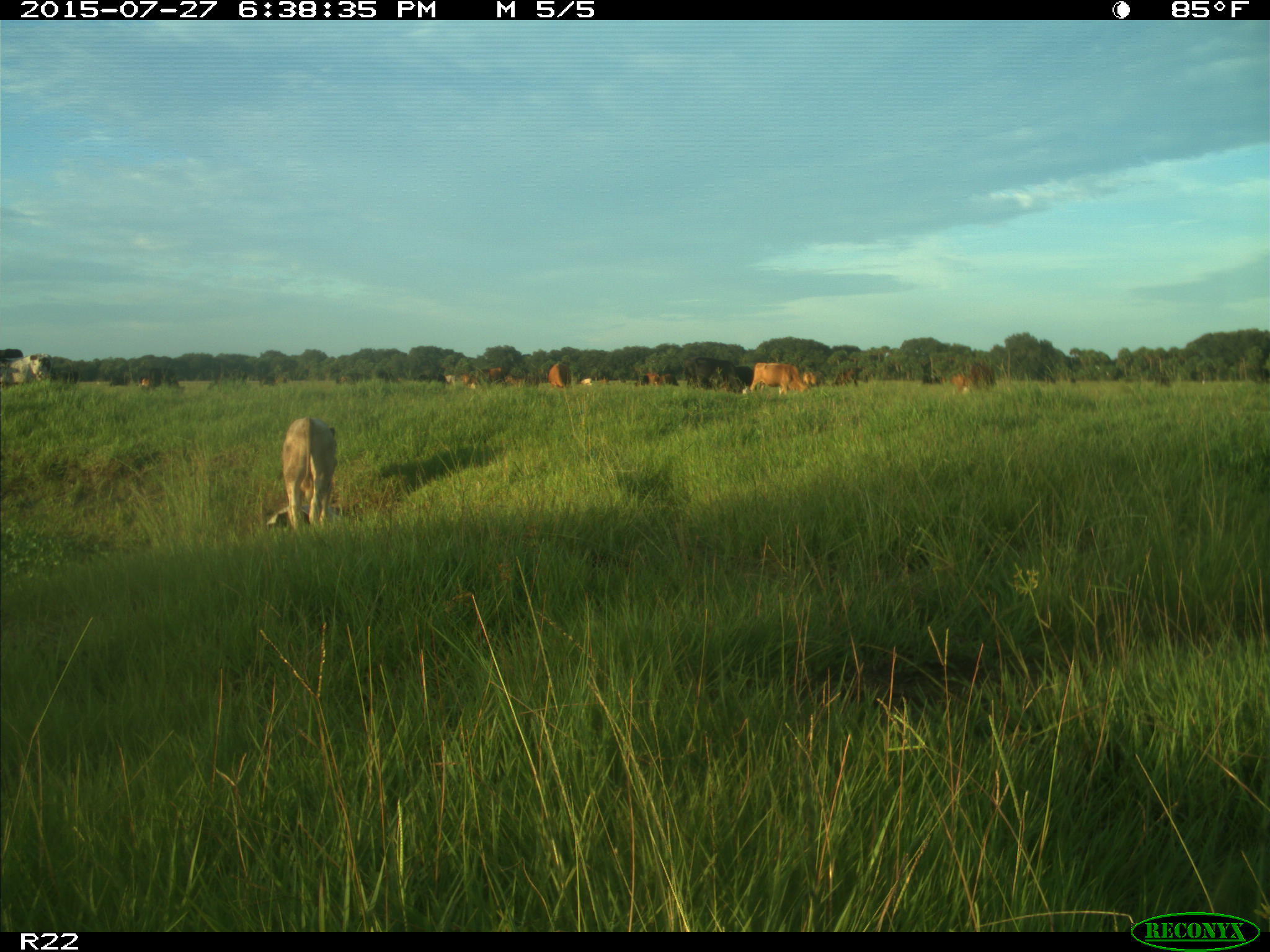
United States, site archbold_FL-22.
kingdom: Animalia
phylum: Chordata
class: Mammalia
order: Artiodactyla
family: Bovidae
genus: Bos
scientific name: Bos taurus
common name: domestic cow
Bos taurus (domestic cow).